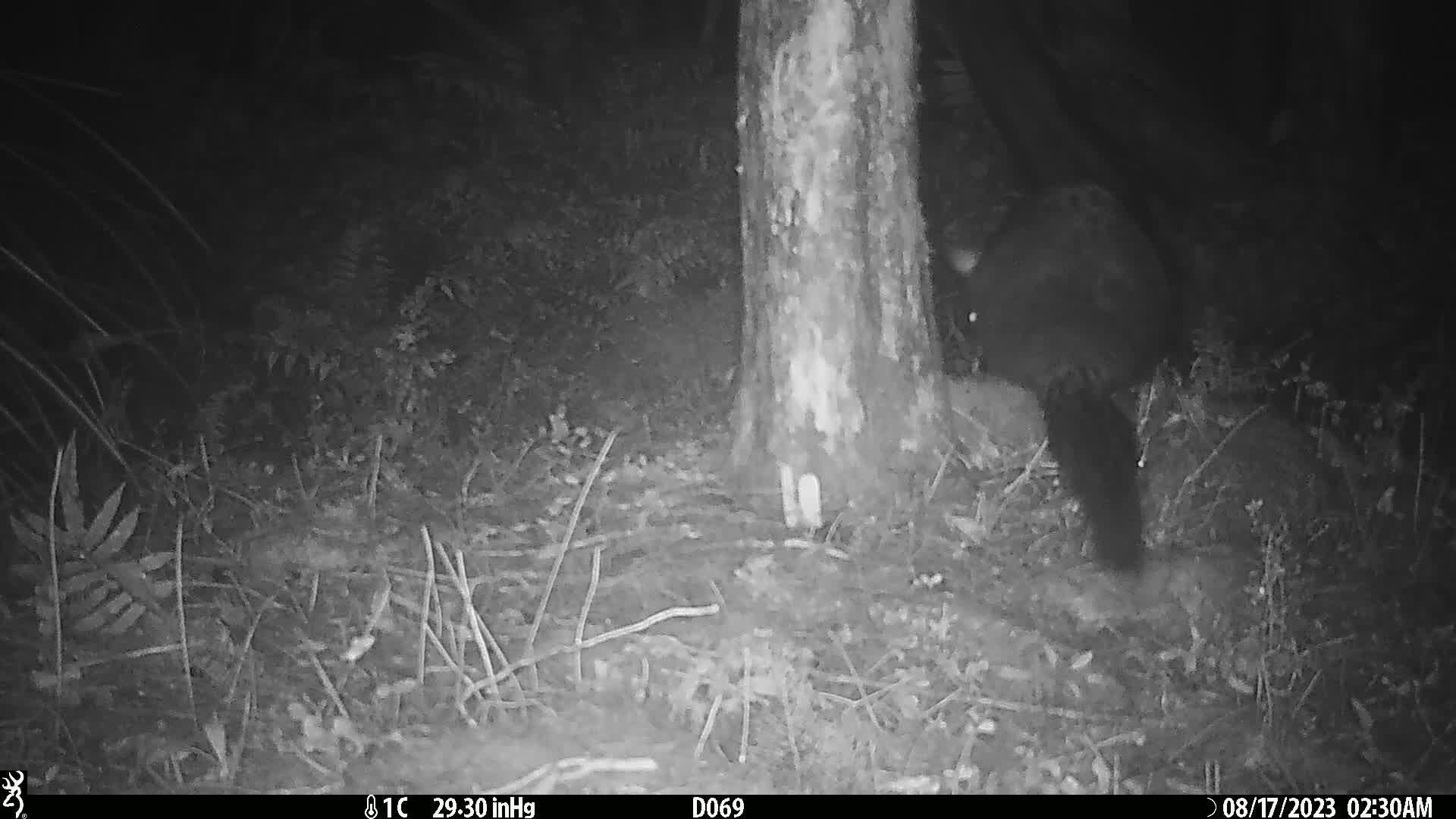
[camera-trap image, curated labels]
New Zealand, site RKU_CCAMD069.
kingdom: Animalia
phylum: Chordata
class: Mammalia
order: Diprotodontia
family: Phalangeridae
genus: Trichosurus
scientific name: Trichosurus vulpecula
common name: common brushtail possum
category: possum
Possum (common brushtail possum) (Trichosurus vulpecula).